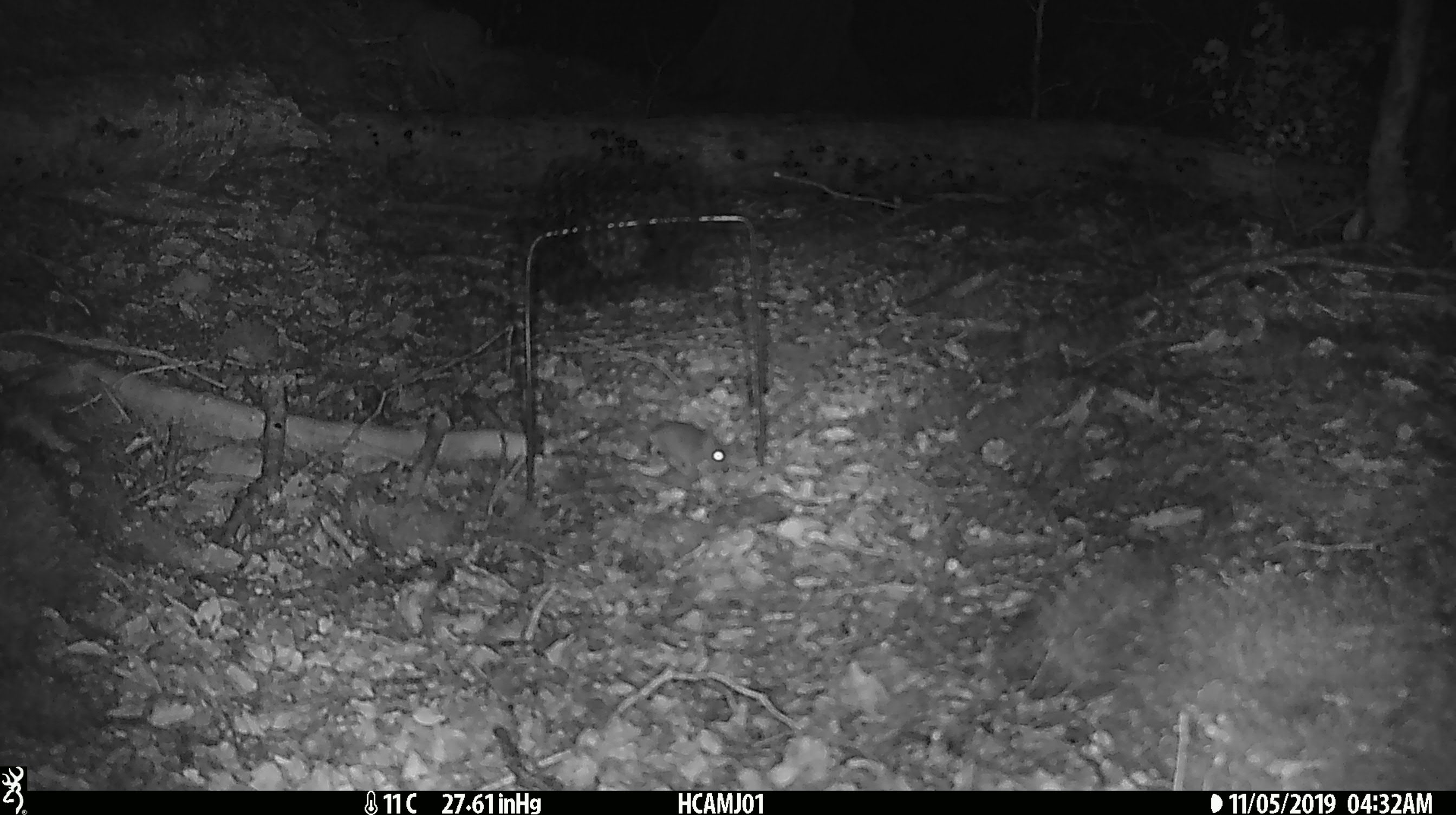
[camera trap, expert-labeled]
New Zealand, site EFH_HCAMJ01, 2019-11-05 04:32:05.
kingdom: Animalia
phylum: Chordata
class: Mammalia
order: Rodentia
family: Muridae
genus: Mus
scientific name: Mus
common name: mouse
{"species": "mouse (Mus)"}